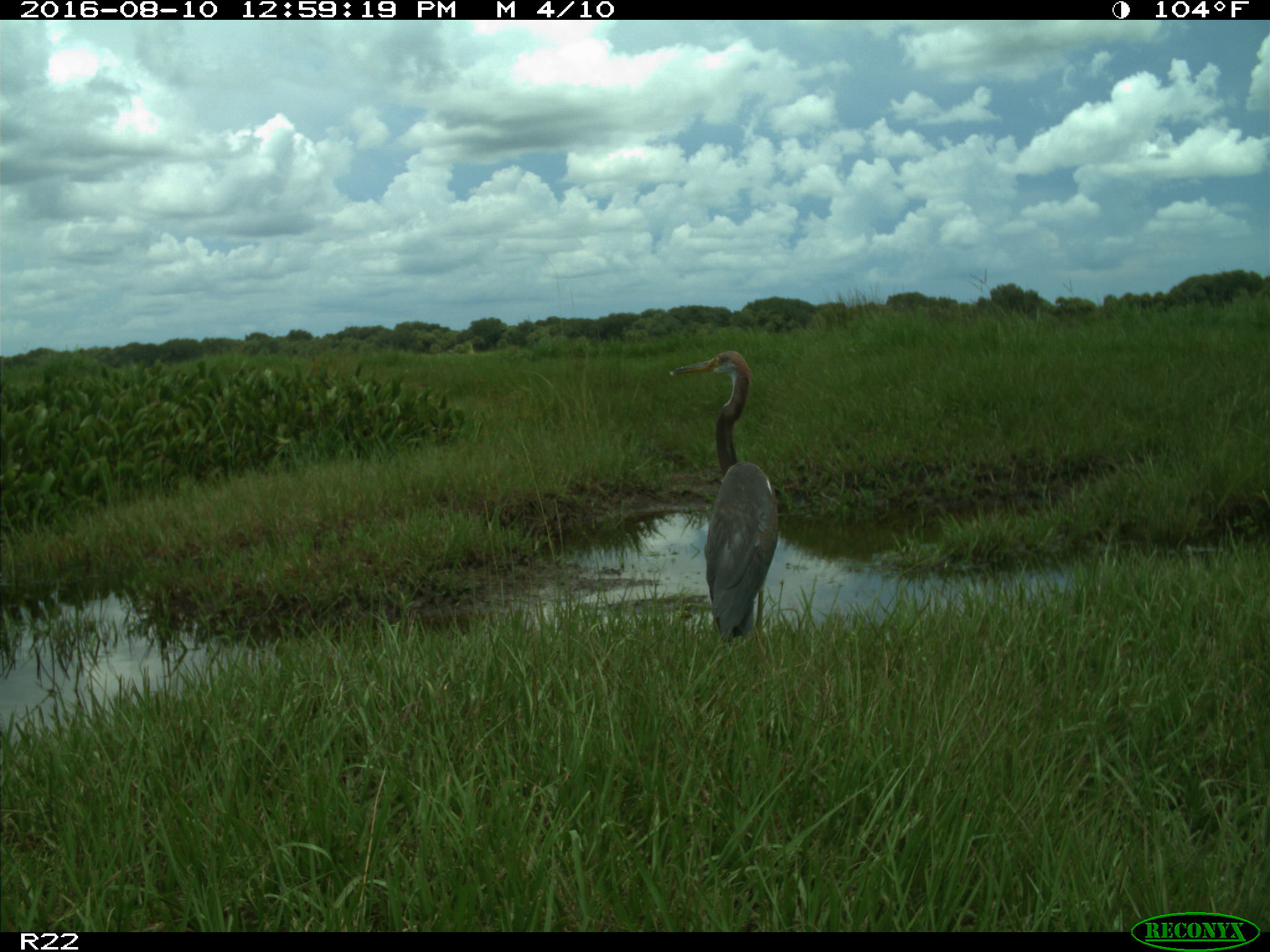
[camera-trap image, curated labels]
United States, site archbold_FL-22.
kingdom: Animalia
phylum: Chordata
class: Aves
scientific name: Aves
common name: birds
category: unidentified bird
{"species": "unidentified bird (birds) (Aves)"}